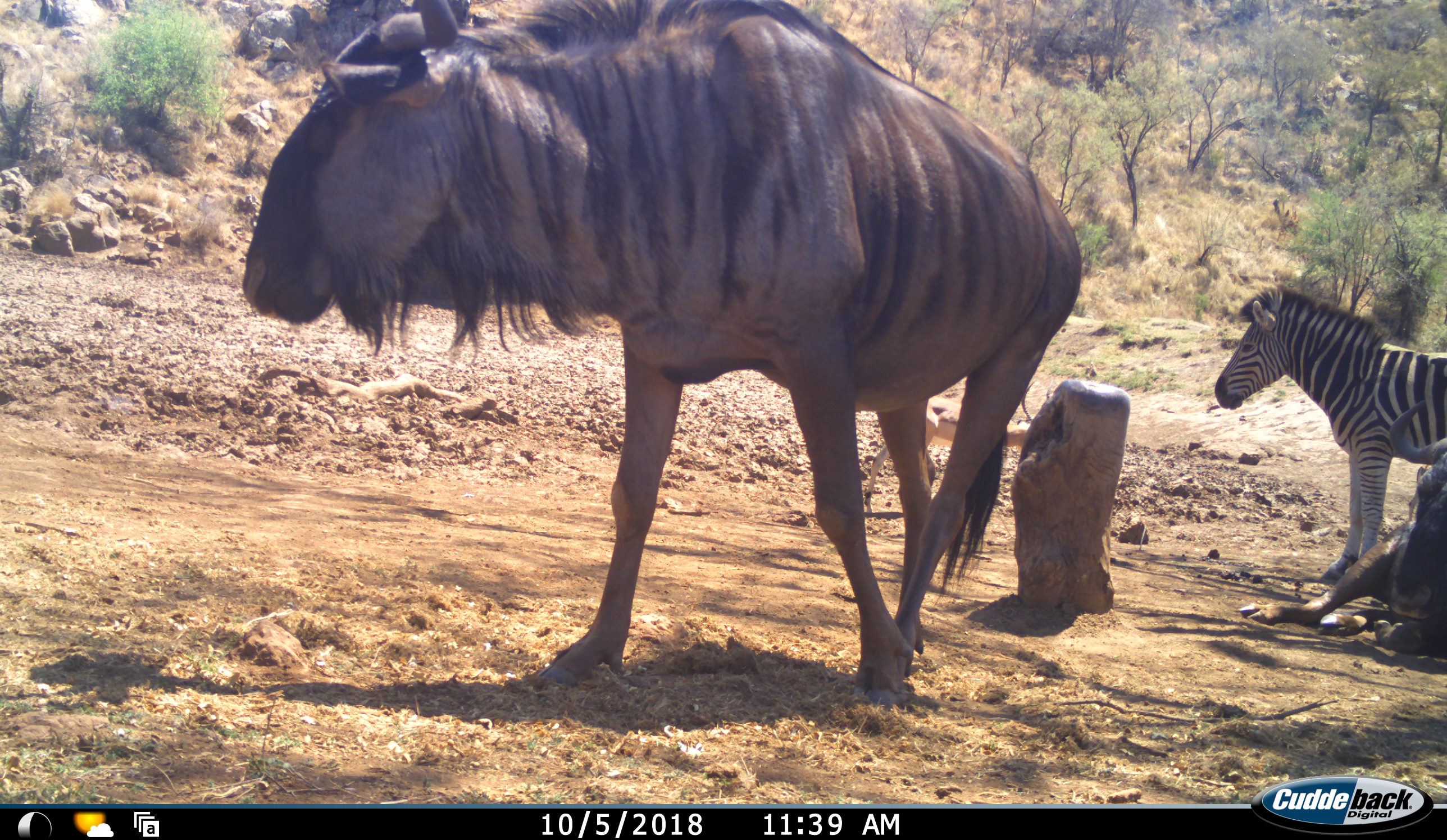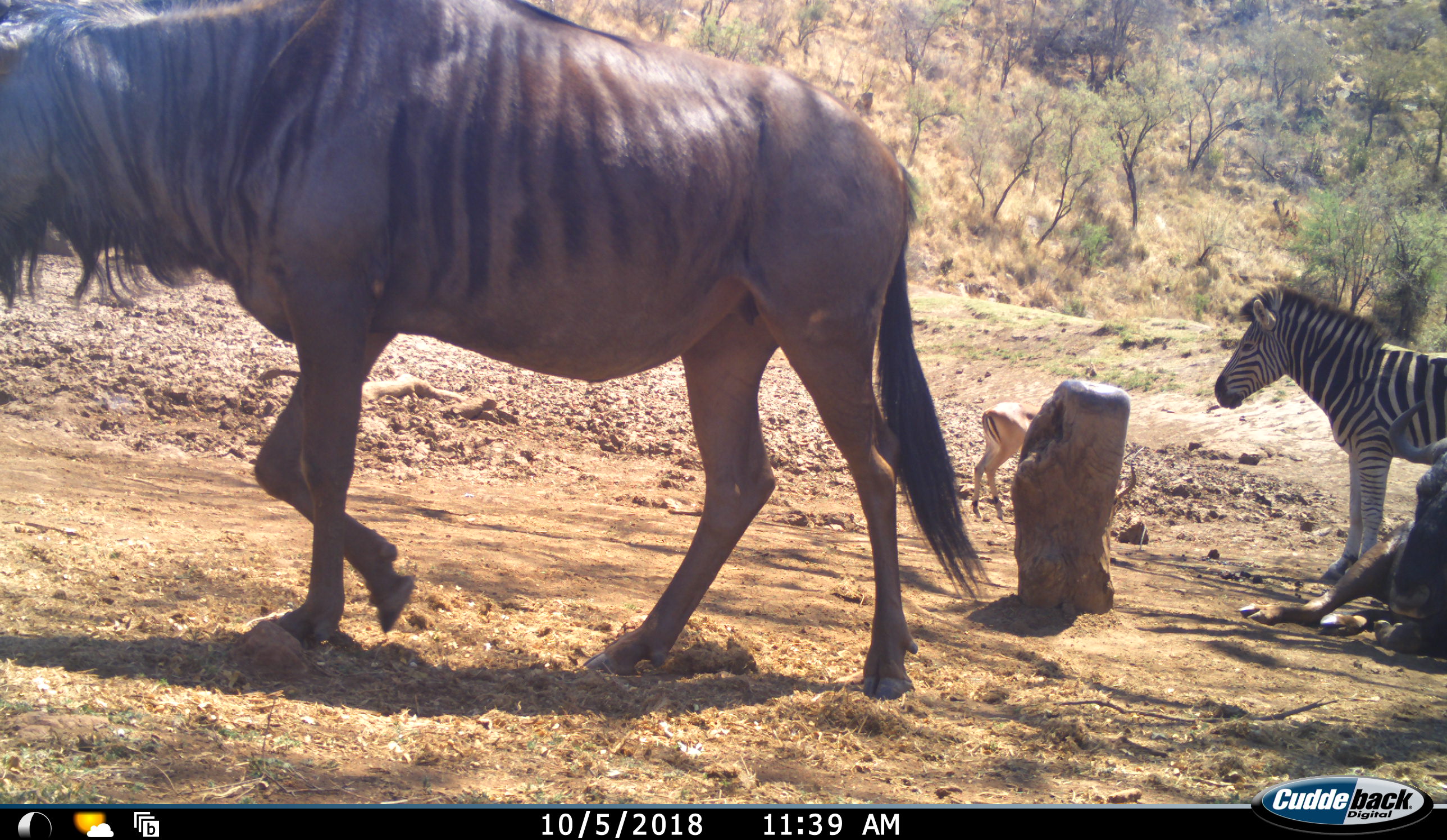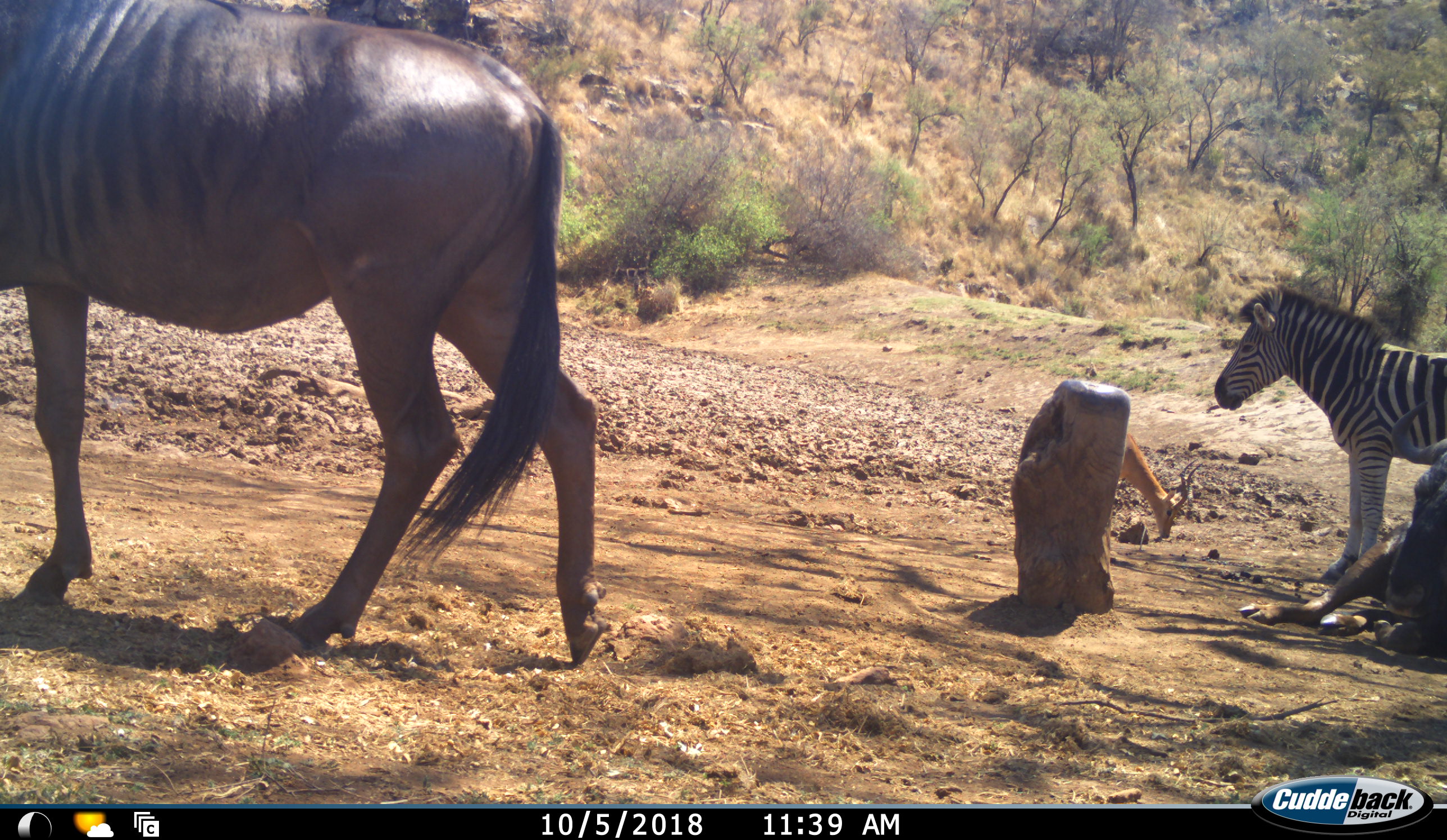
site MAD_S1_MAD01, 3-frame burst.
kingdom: Animalia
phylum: Chordata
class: Mammalia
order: Artiodactyla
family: Bovidae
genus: Aepyceros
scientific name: Aepyceros melampus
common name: impala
Impala (Aepyceros melampus), count 1. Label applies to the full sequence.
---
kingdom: Animalia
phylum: Chordata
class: Mammalia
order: Artiodactyla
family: Bovidae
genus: Connochaetes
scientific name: Connochaetes taurinus taurinus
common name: blue wildebeest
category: wildebeestblue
Wildebeestblue (blue wildebeest) (Connochaetes taurinus taurinus), count 2. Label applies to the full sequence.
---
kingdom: Animalia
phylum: Chordata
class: Mammalia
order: Perissodactyla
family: Equidae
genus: Equus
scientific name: Equus quagga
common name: plains zebra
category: zebraplains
Zebraplains (plains zebra) (Equus quagga), count 1. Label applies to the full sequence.